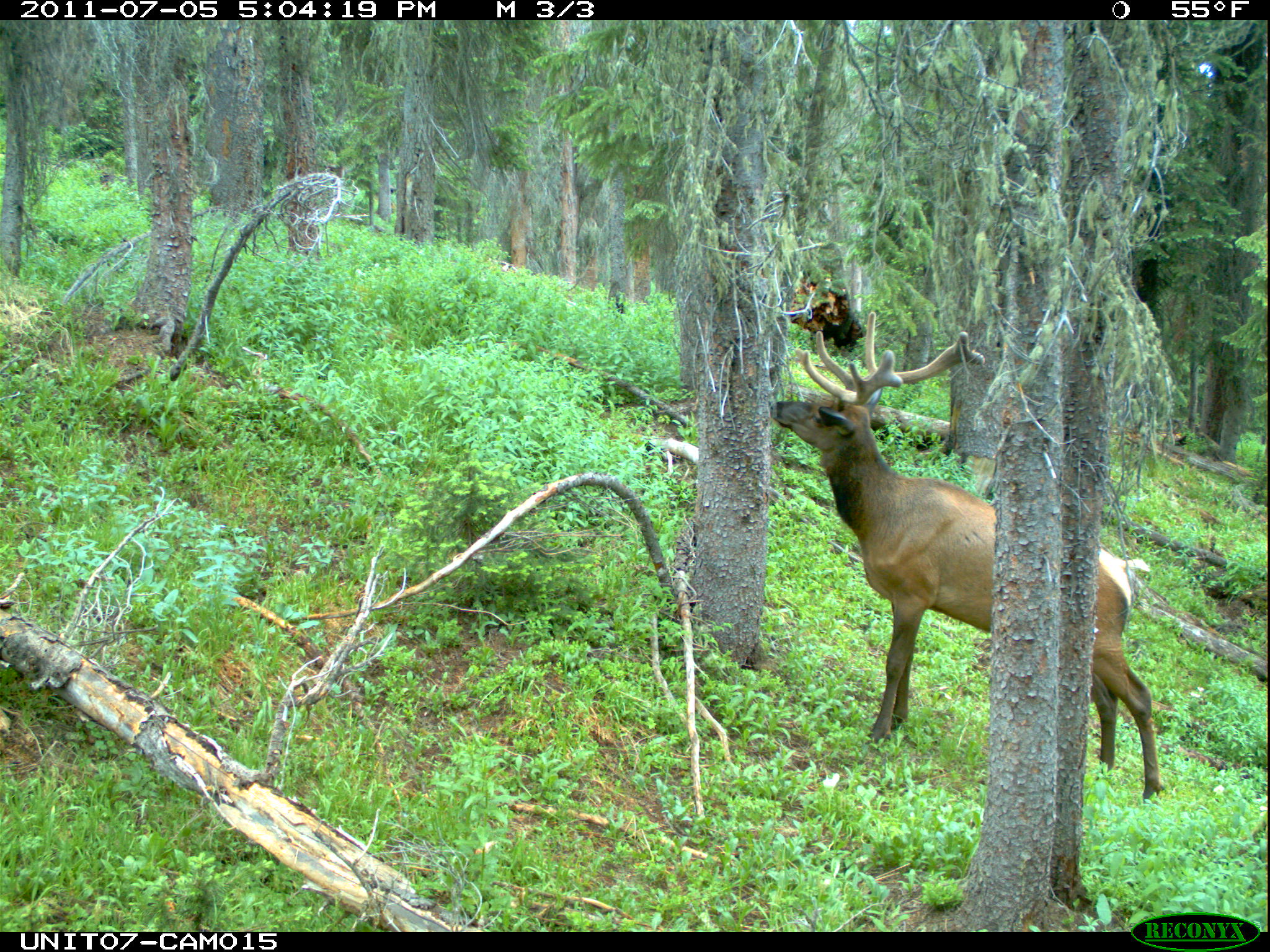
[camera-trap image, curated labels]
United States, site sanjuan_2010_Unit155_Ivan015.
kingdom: Animalia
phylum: Chordata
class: Mammalia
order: Artiodactyla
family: Cervidae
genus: Cervus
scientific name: Cervus elaphus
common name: red deer